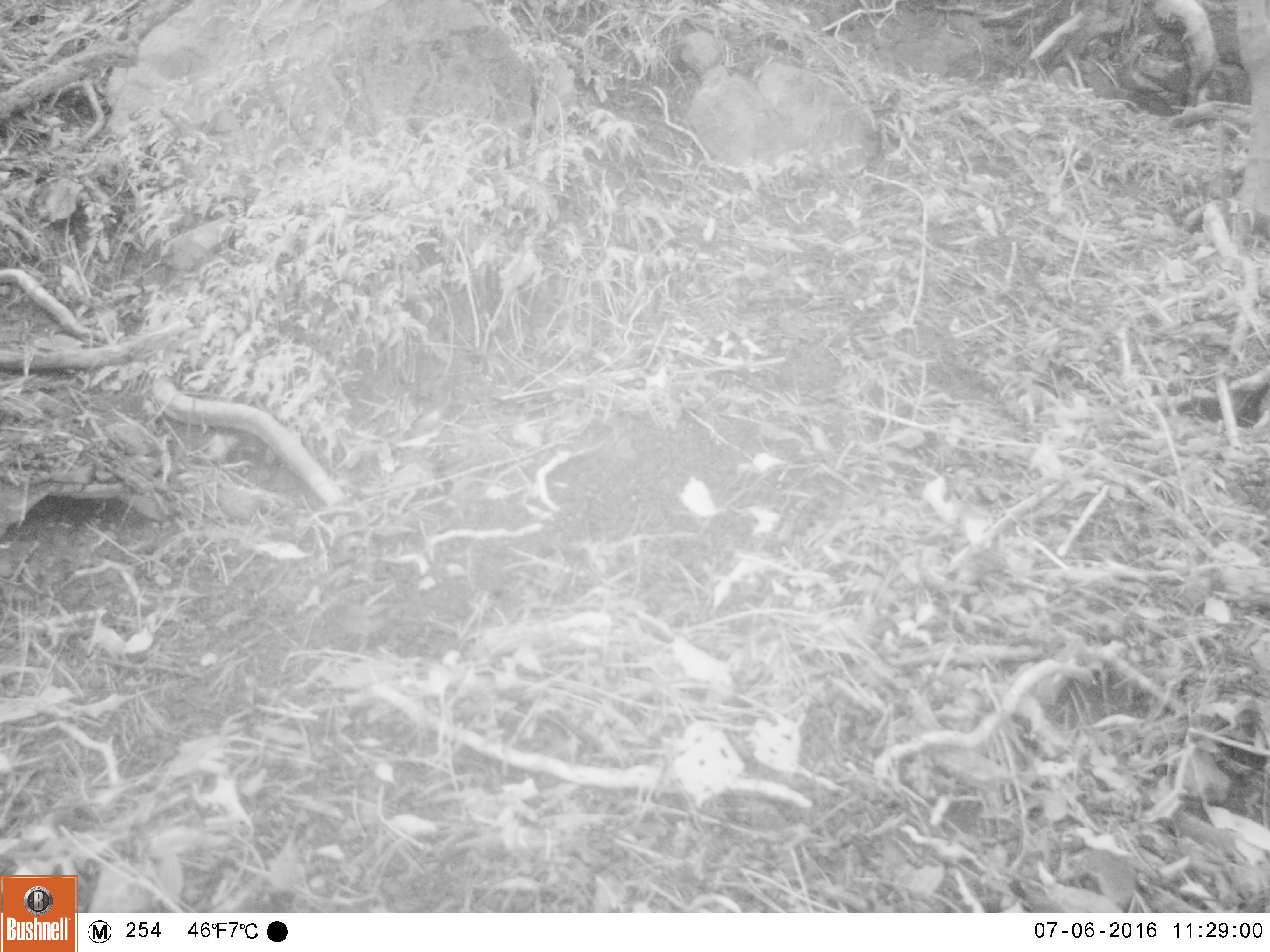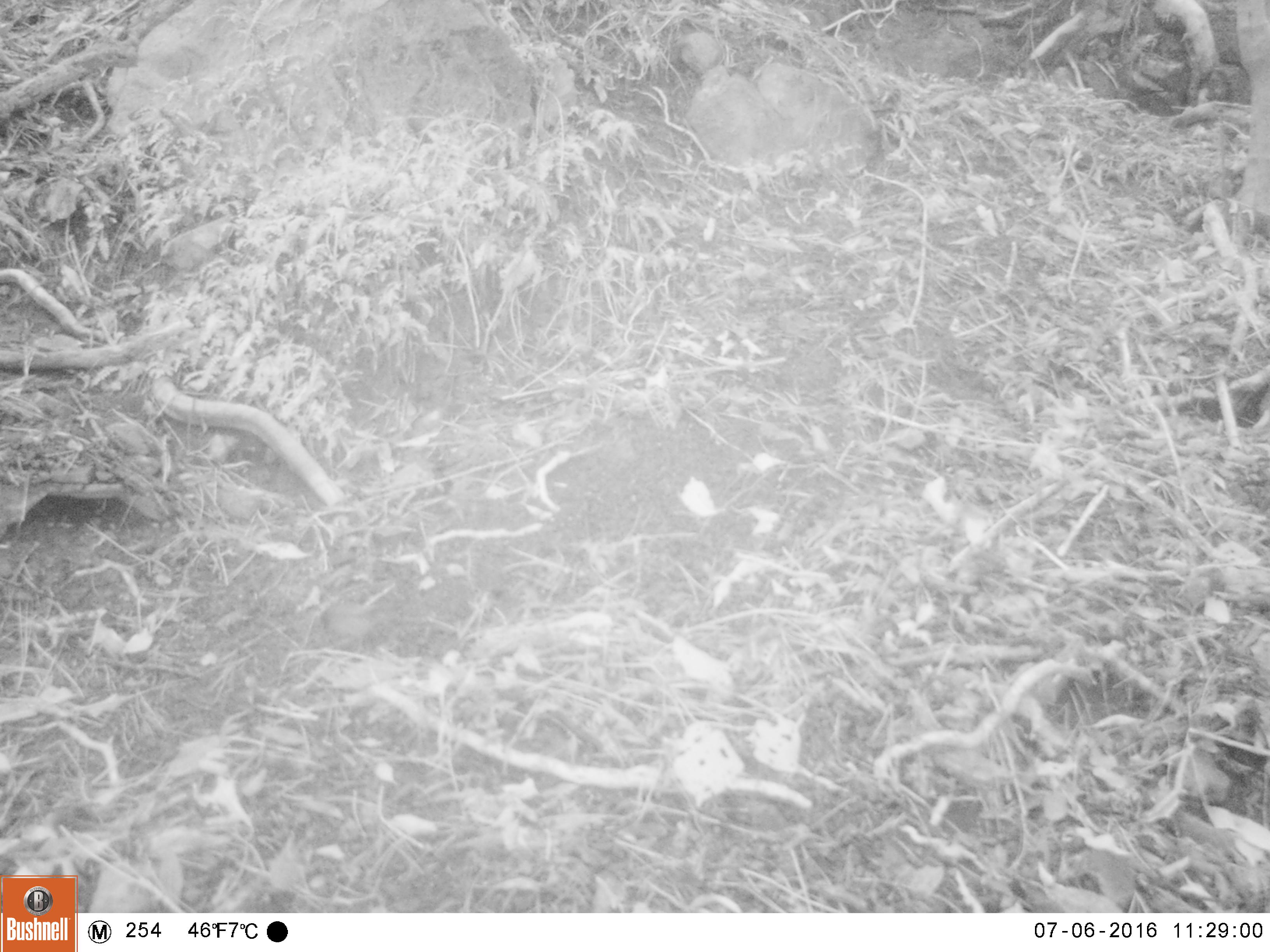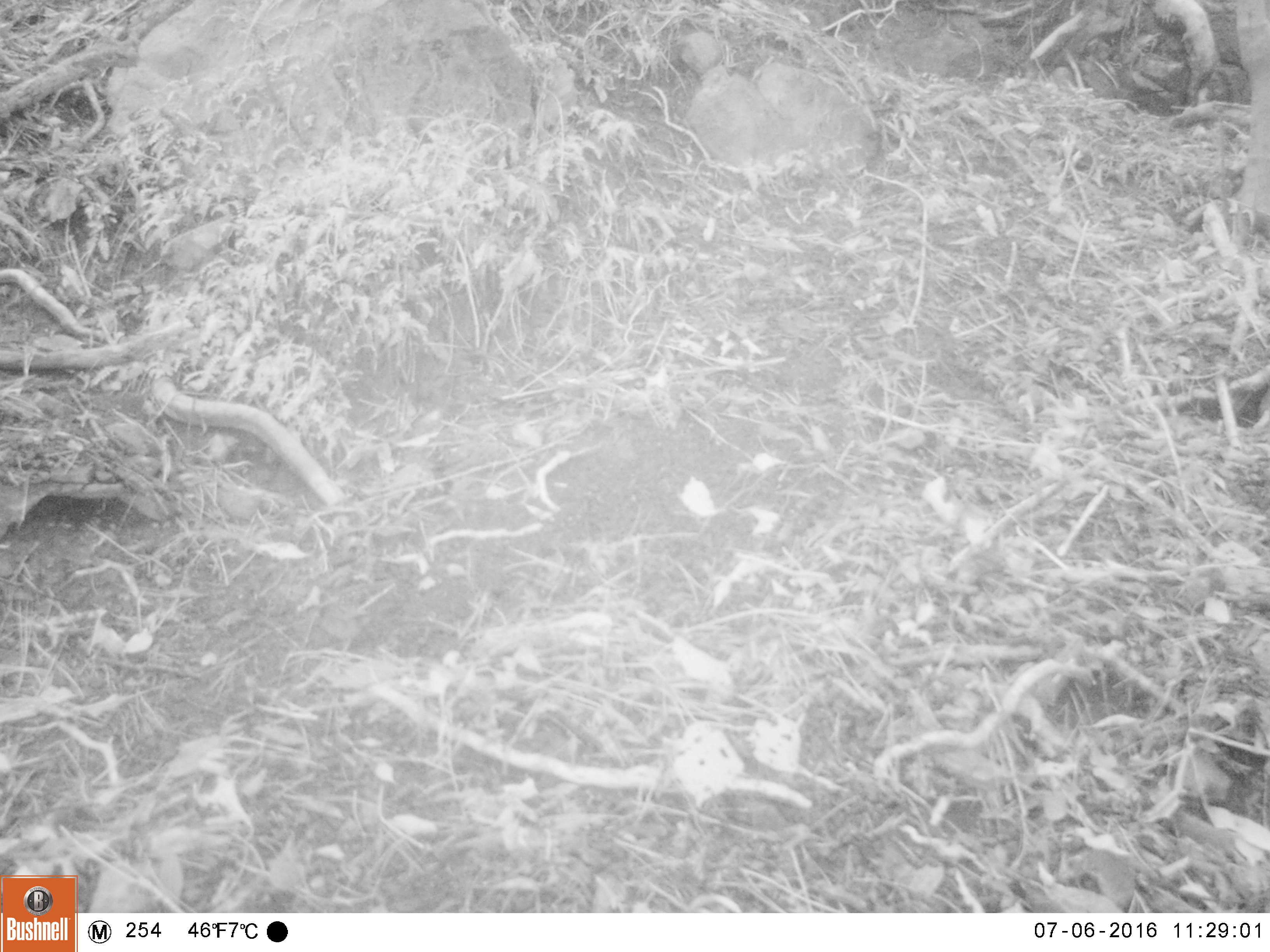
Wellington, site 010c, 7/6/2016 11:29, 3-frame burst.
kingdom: Animalia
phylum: Chordata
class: Aves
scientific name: Aves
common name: bird